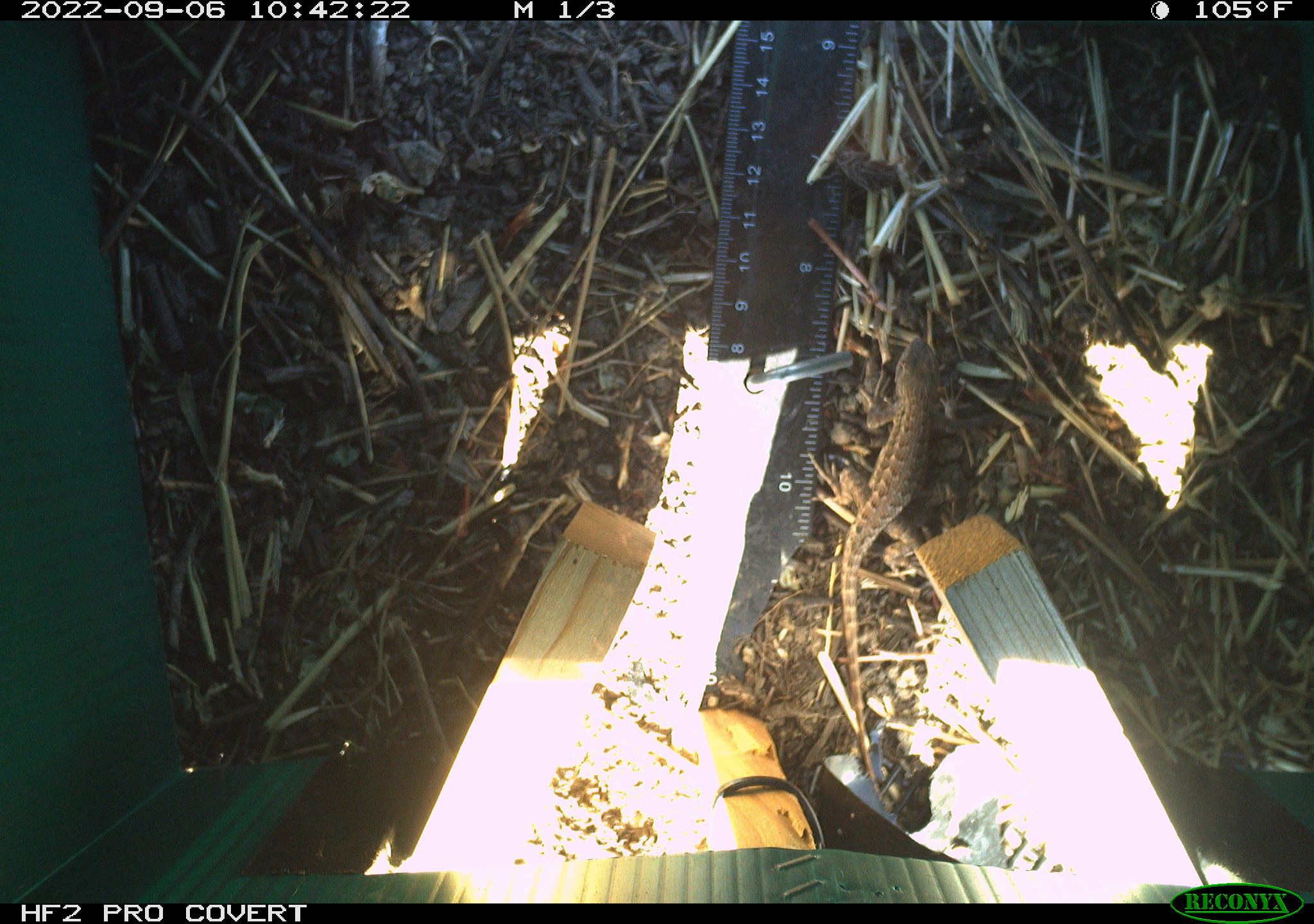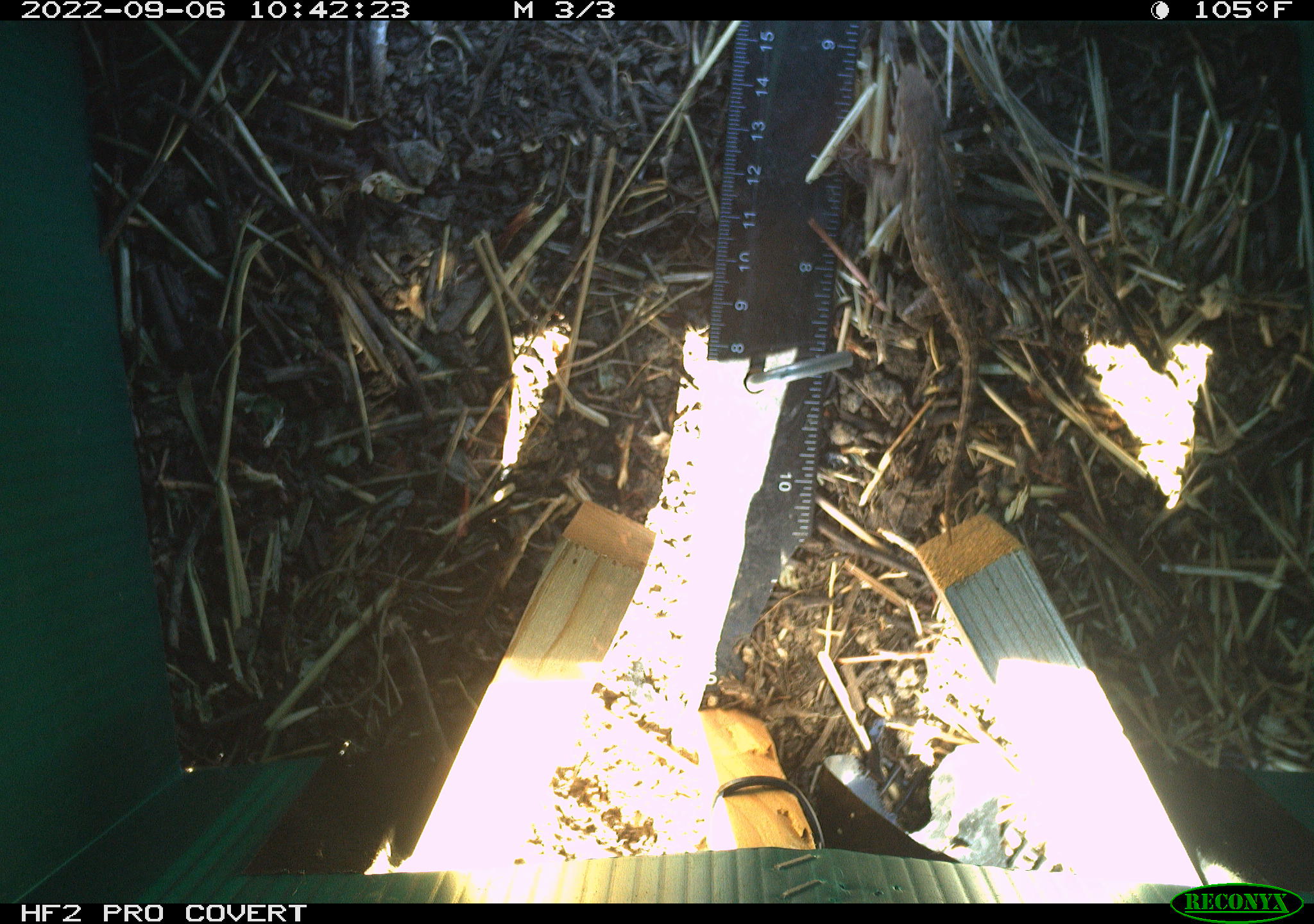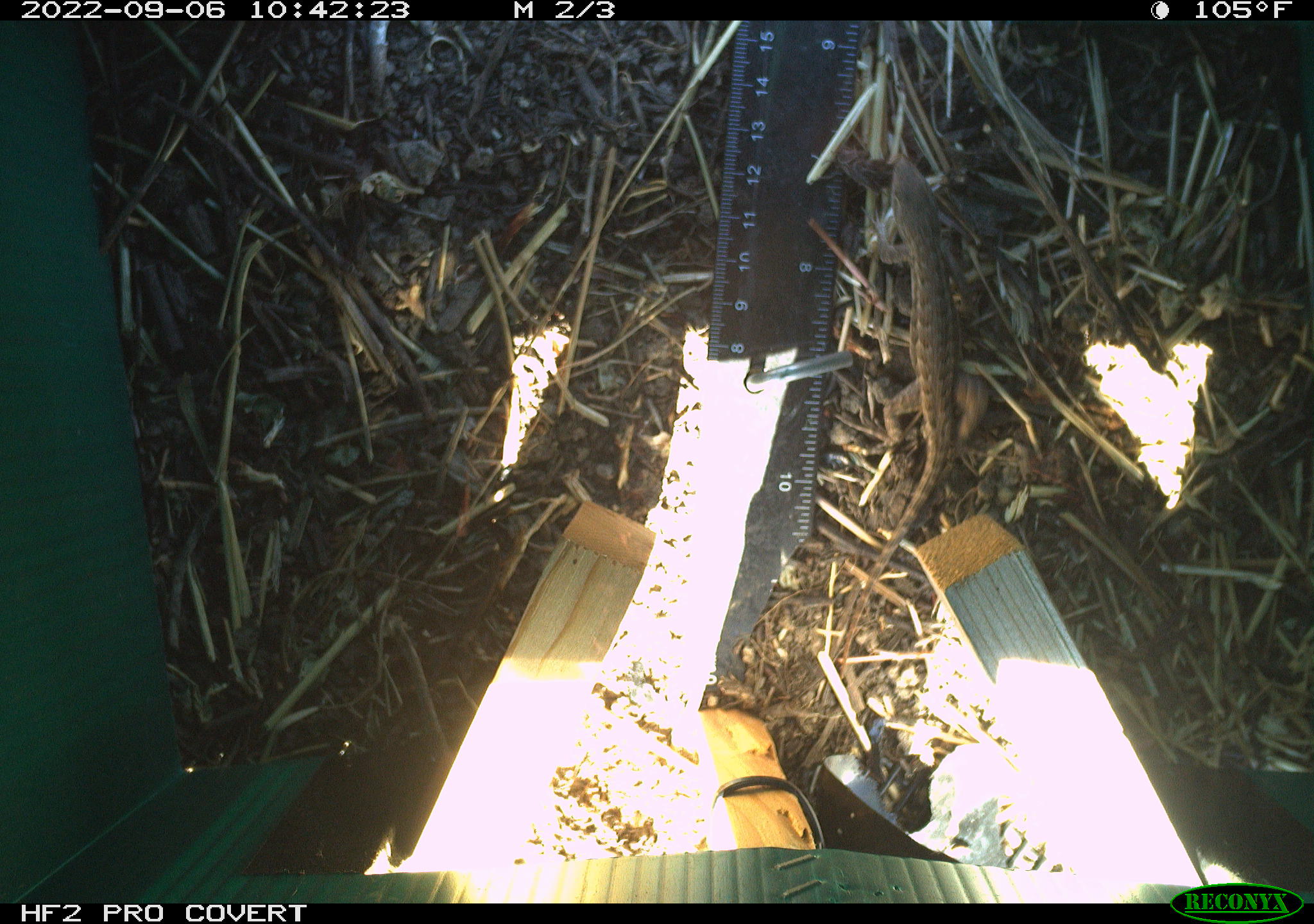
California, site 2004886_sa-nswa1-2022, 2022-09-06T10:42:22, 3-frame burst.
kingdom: Animalia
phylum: Chordata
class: Reptilia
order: Squamata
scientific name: Squamata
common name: lizards and snakes